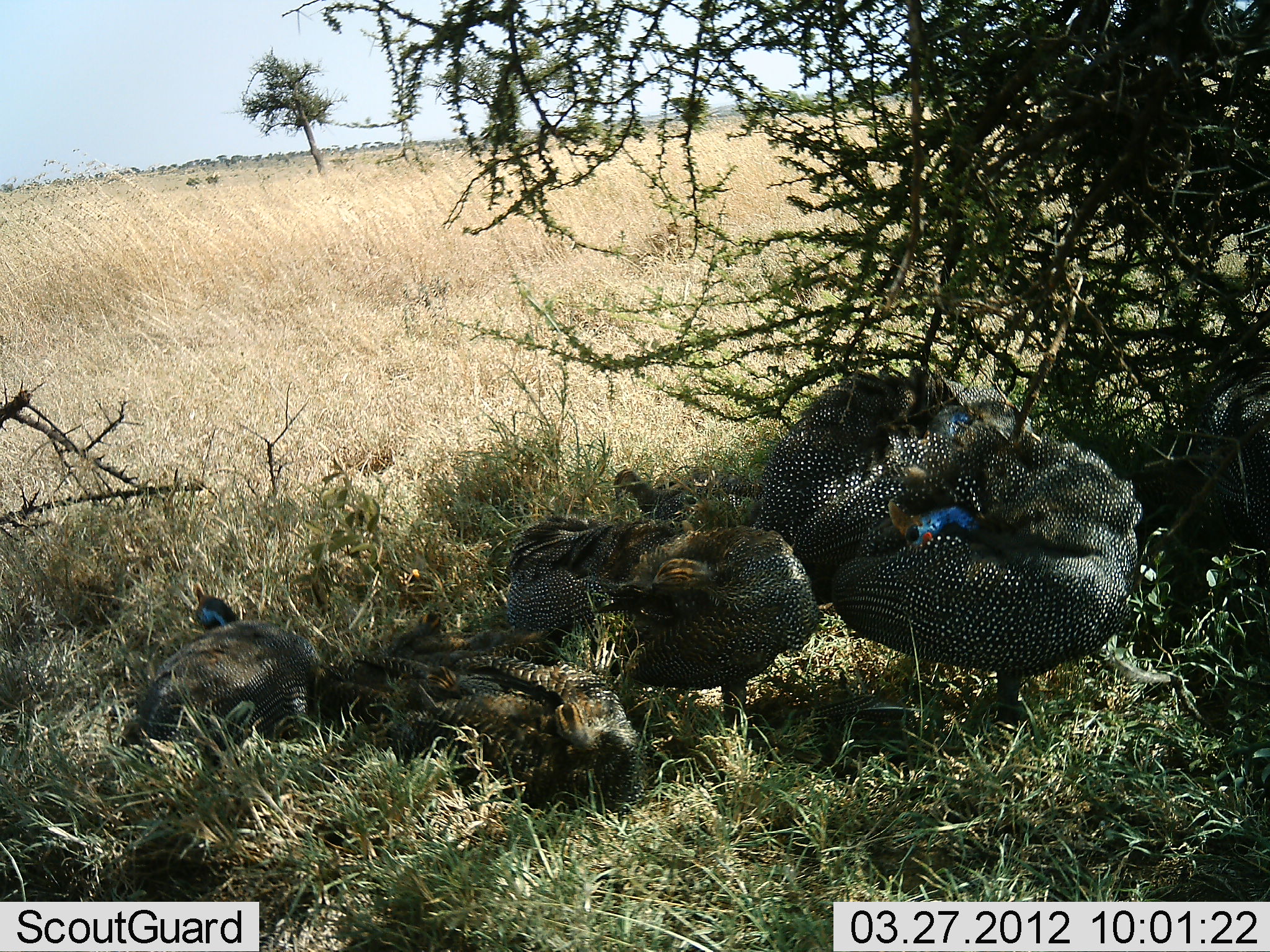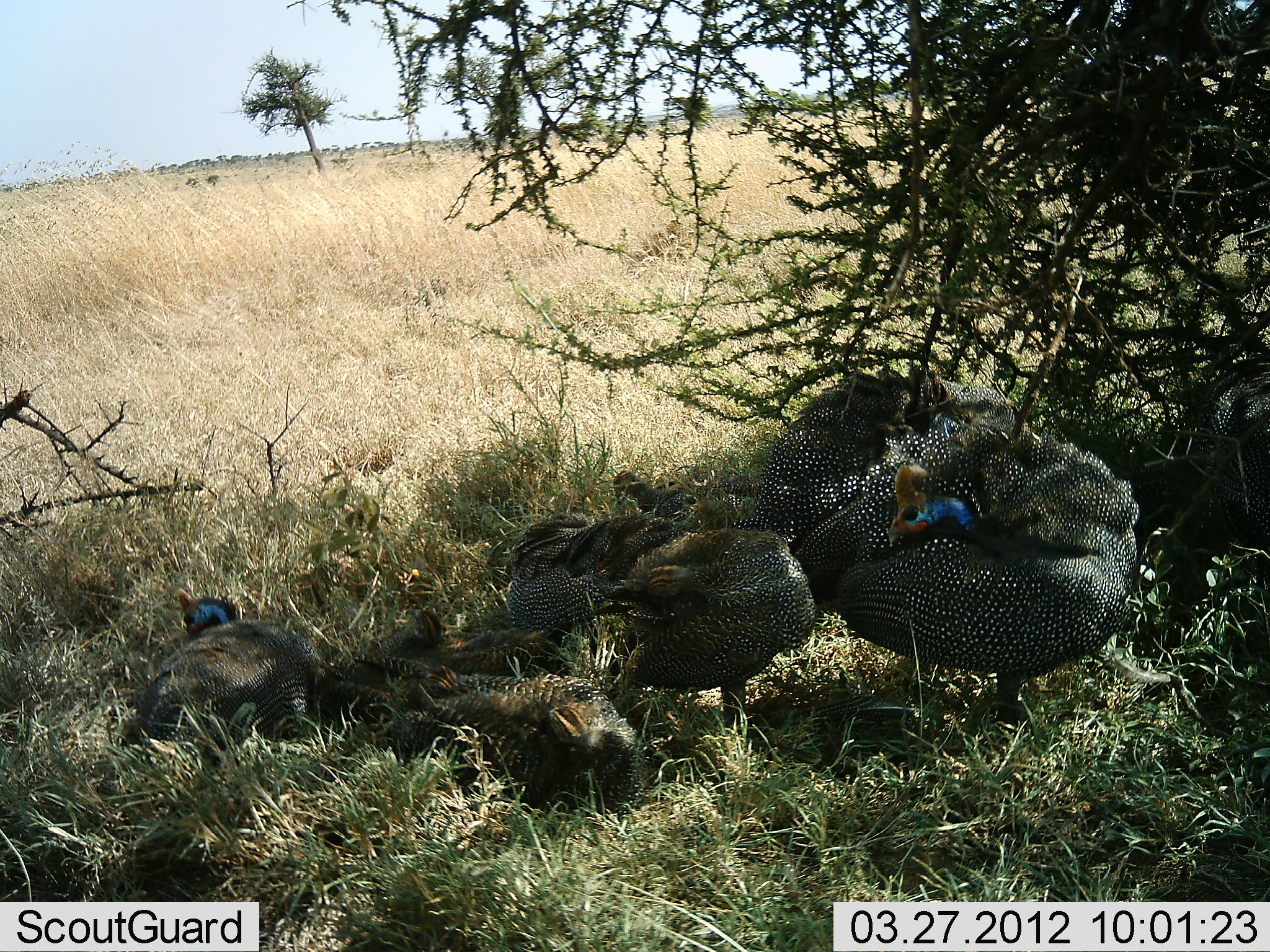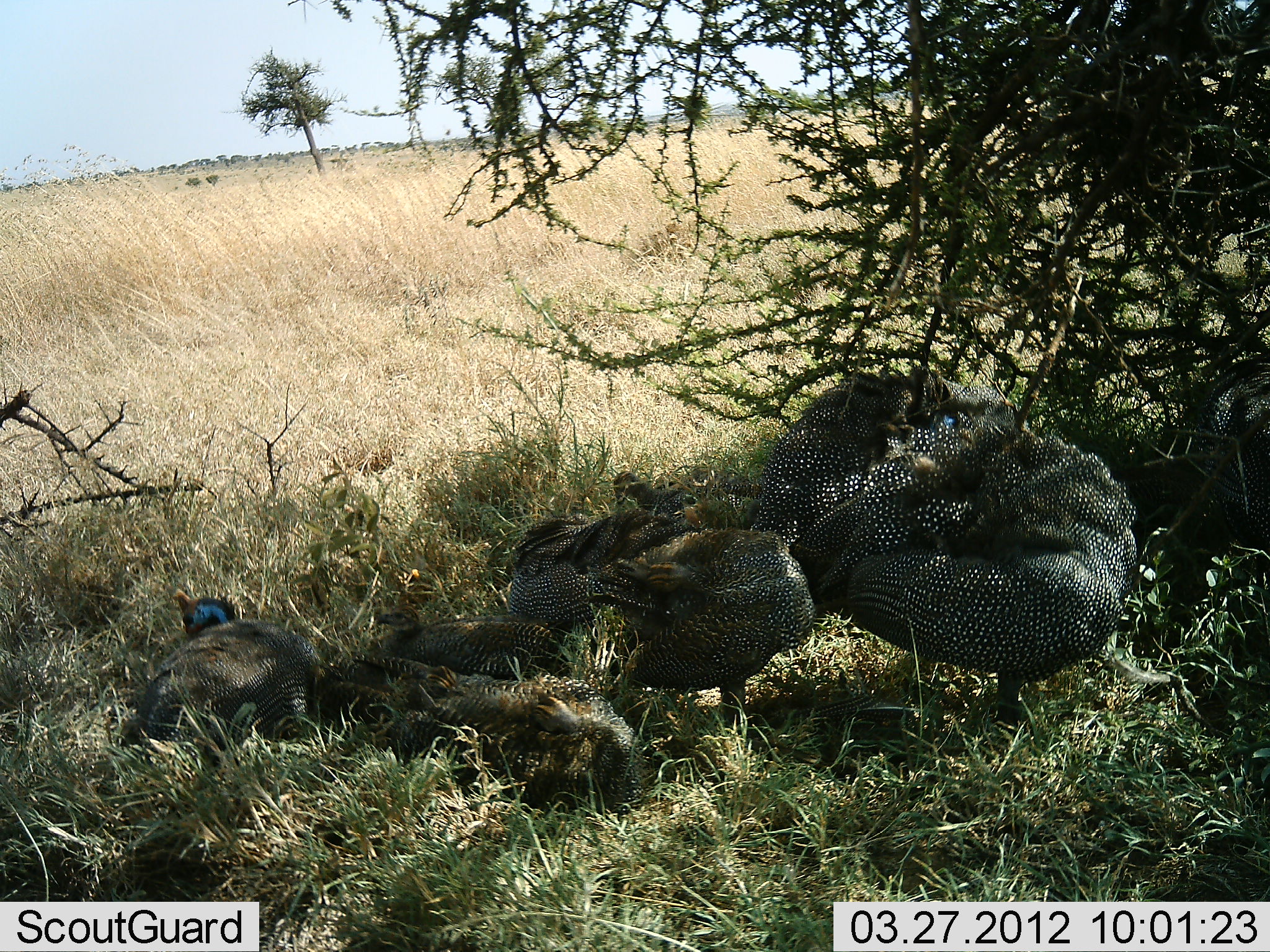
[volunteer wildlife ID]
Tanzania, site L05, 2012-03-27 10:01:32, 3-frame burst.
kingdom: Animalia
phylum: Chordata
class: Aves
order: Galliformes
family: Numididae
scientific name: Numididae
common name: guinea fowl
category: guineafowl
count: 7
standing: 44%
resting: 88%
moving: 0%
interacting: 6%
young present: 31%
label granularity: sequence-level